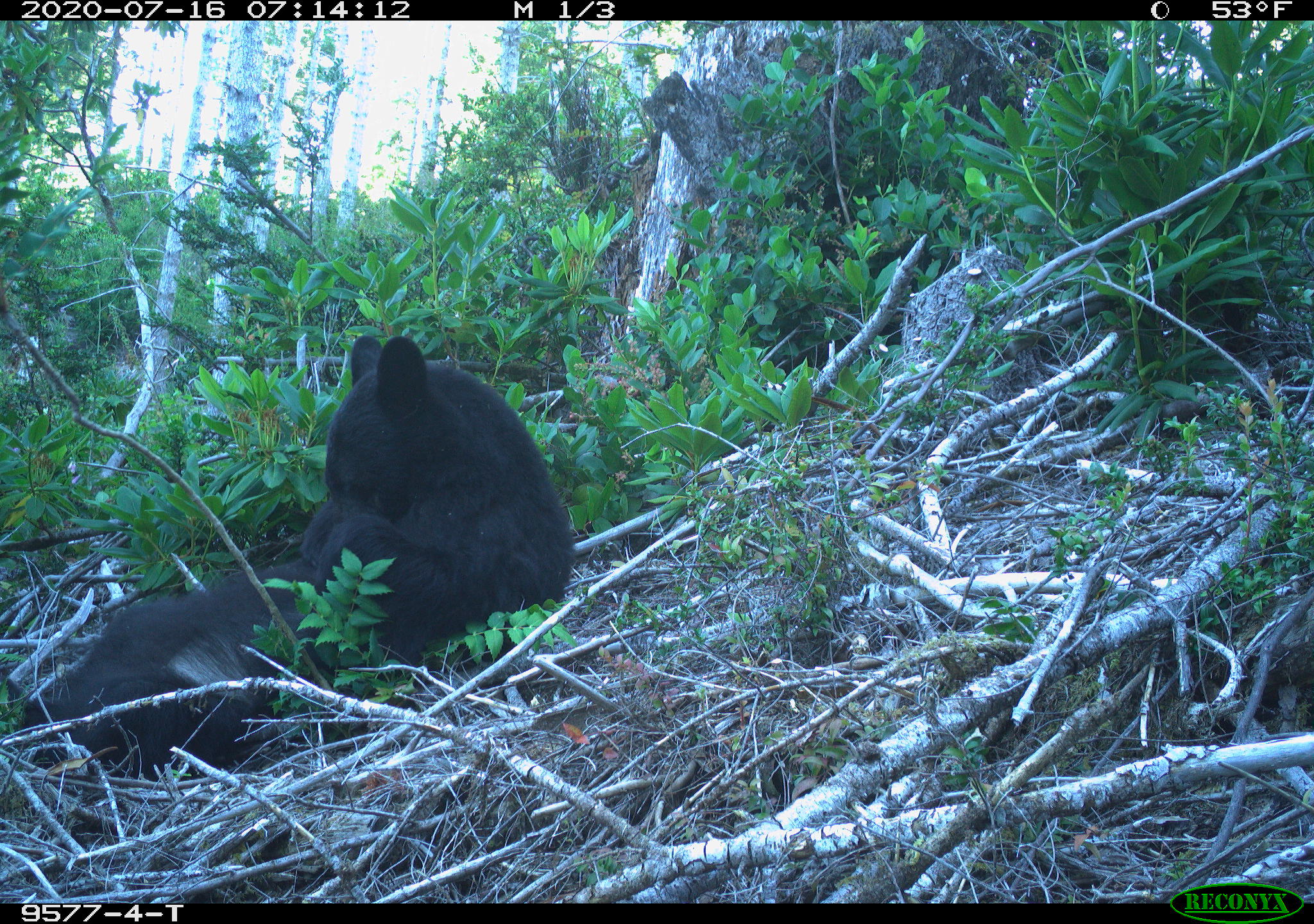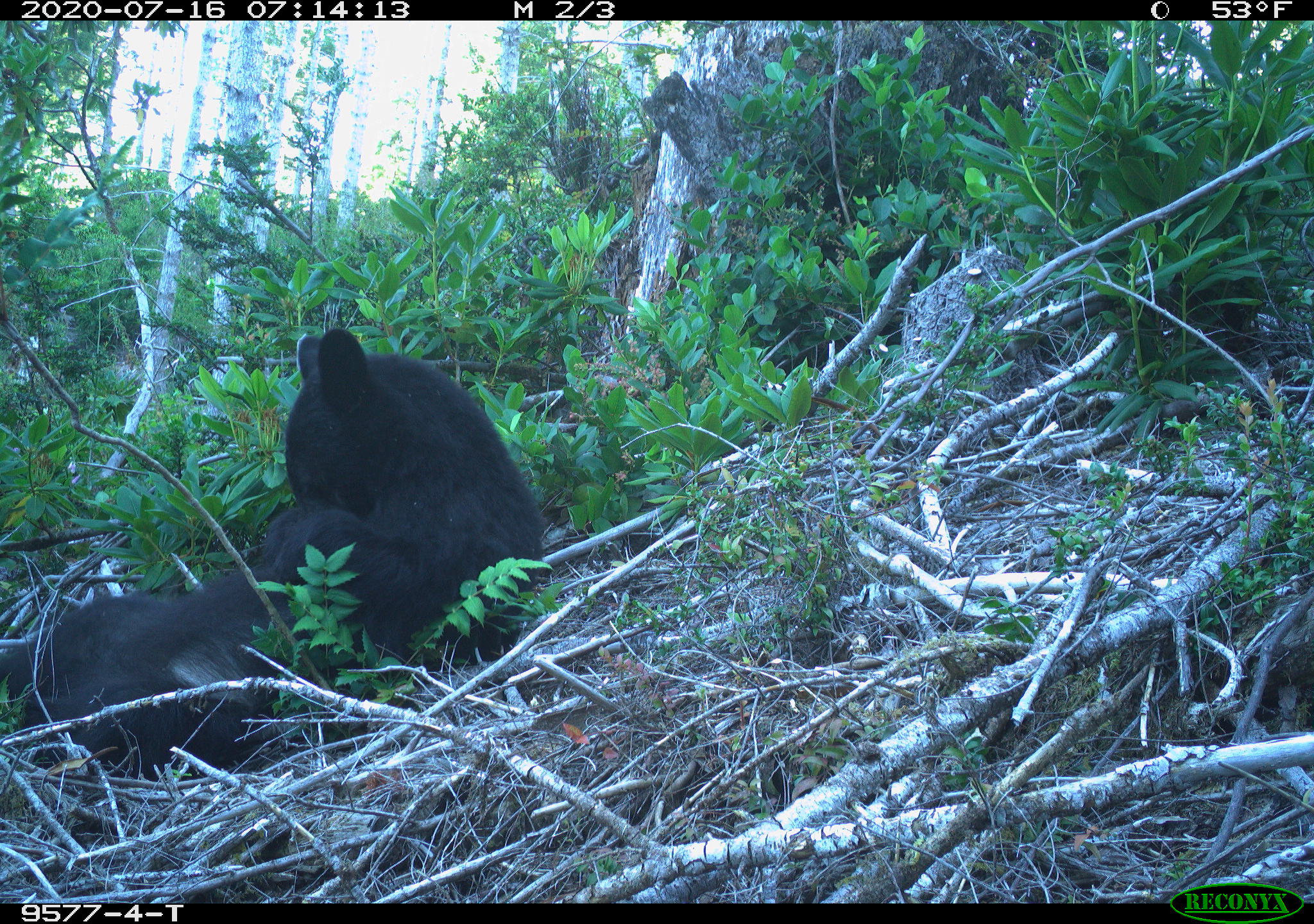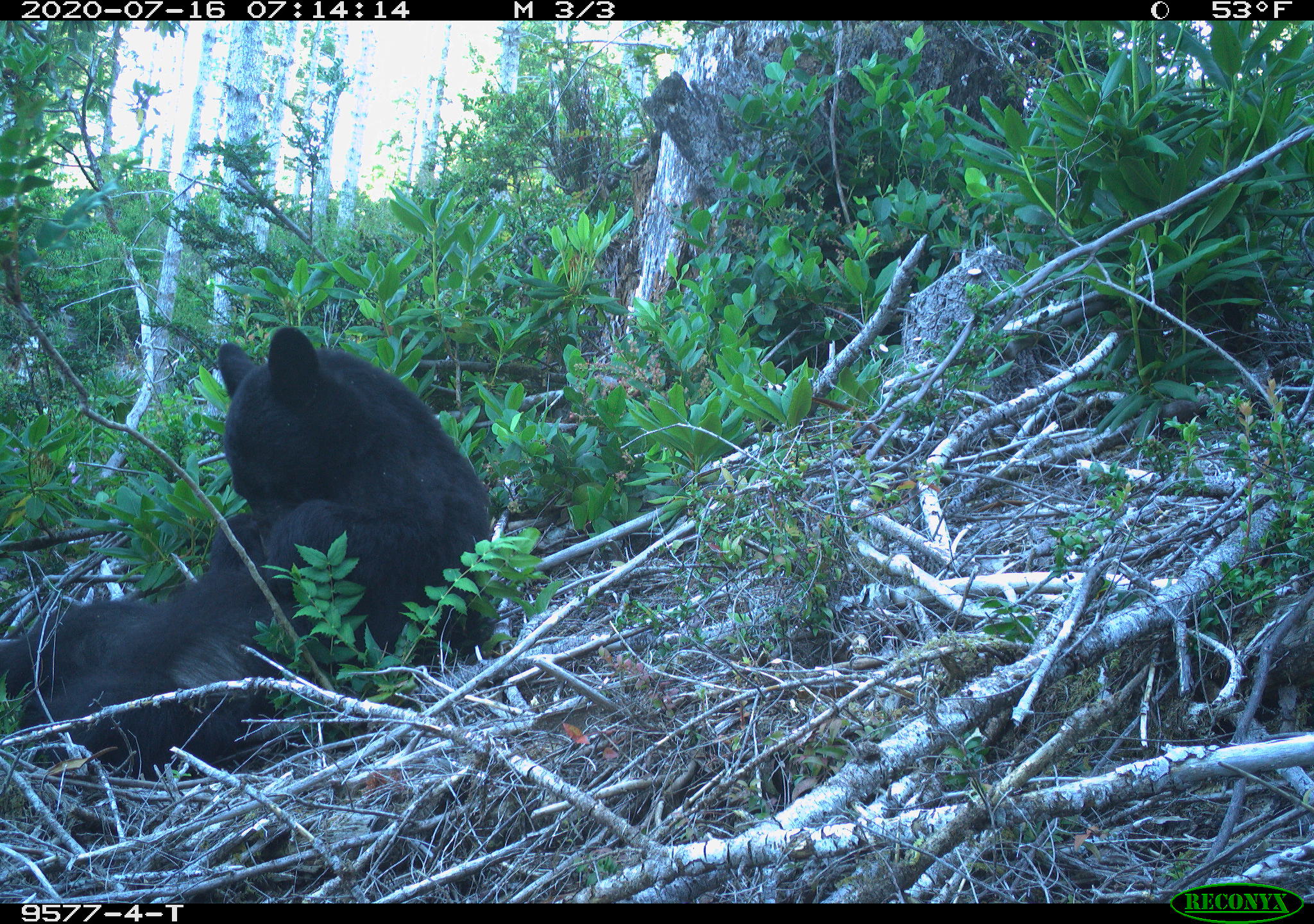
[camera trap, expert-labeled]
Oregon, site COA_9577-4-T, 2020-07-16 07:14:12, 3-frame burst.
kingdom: Animalia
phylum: Chordata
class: Mammalia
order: Carnivora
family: Ursidae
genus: Ursus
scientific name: Ursus americanus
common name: american black bear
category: black bear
Black bear (american black bear) (Ursus americanus).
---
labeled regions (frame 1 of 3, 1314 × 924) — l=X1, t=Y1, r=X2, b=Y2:
black bear: l=22, t=329, r=573, b=778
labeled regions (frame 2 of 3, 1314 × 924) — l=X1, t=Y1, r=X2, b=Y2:
black bear: l=20, t=318, r=535, b=778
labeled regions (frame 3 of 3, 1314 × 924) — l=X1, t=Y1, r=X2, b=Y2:
black bear: l=0, t=321, r=515, b=768